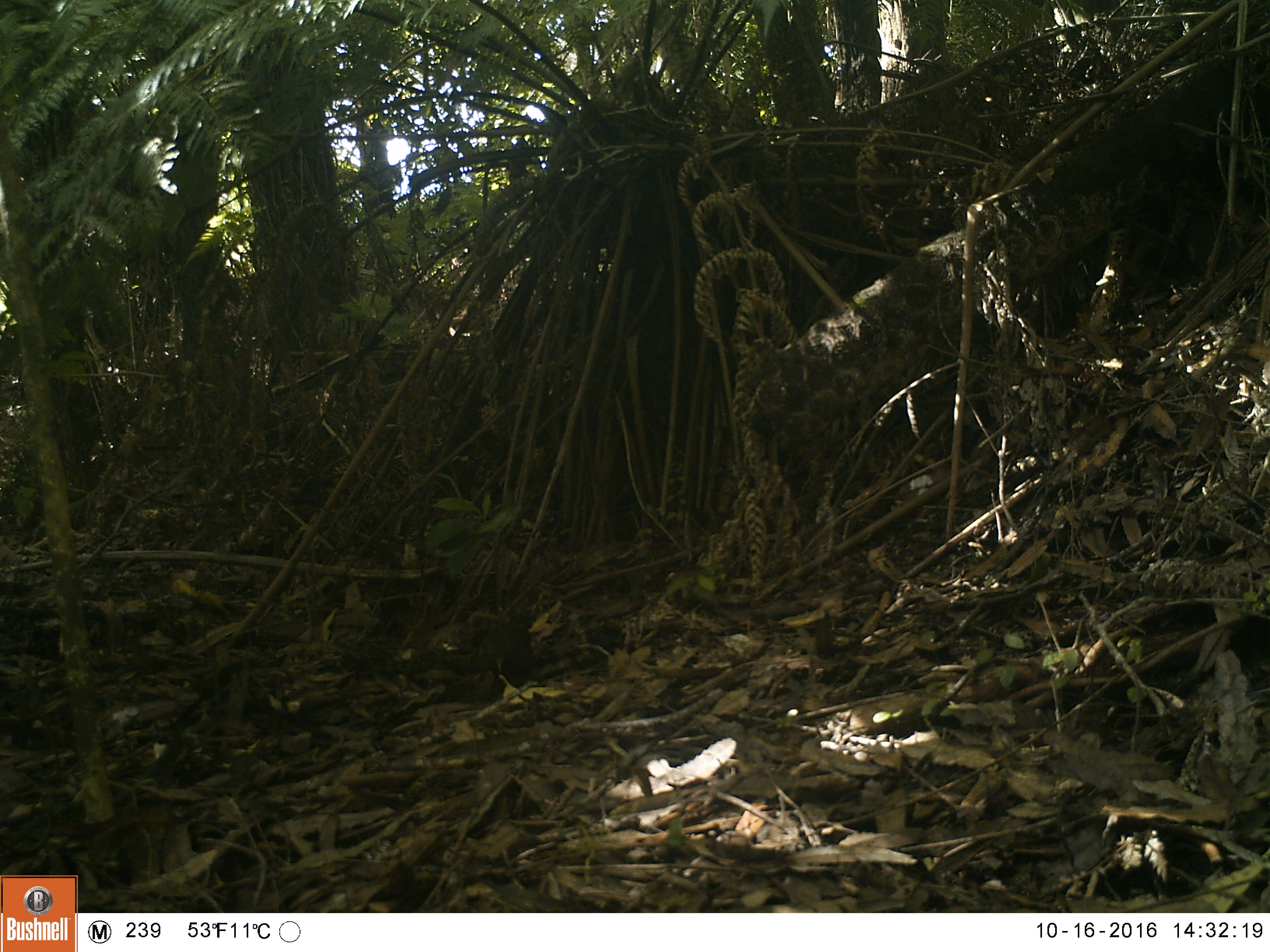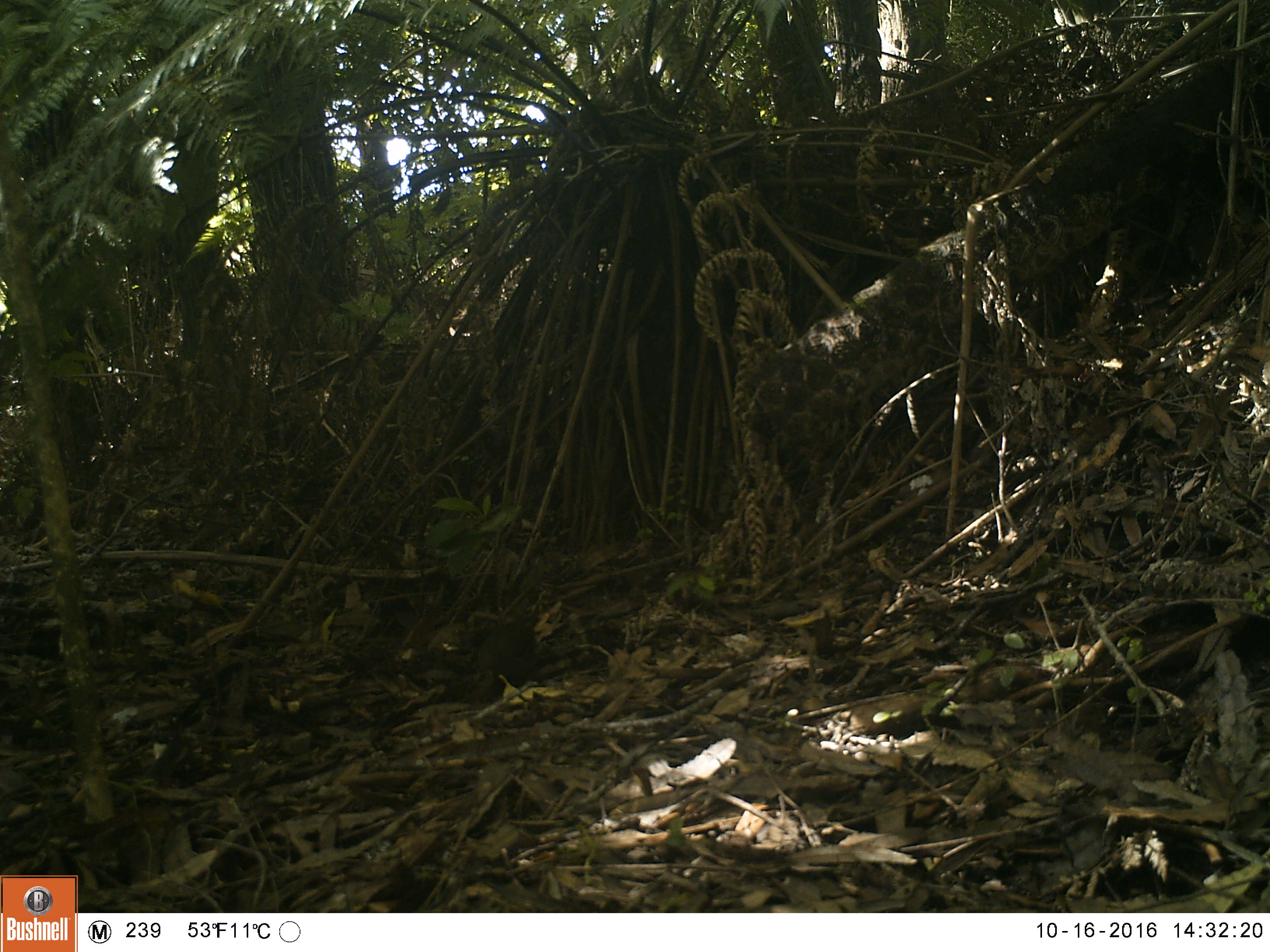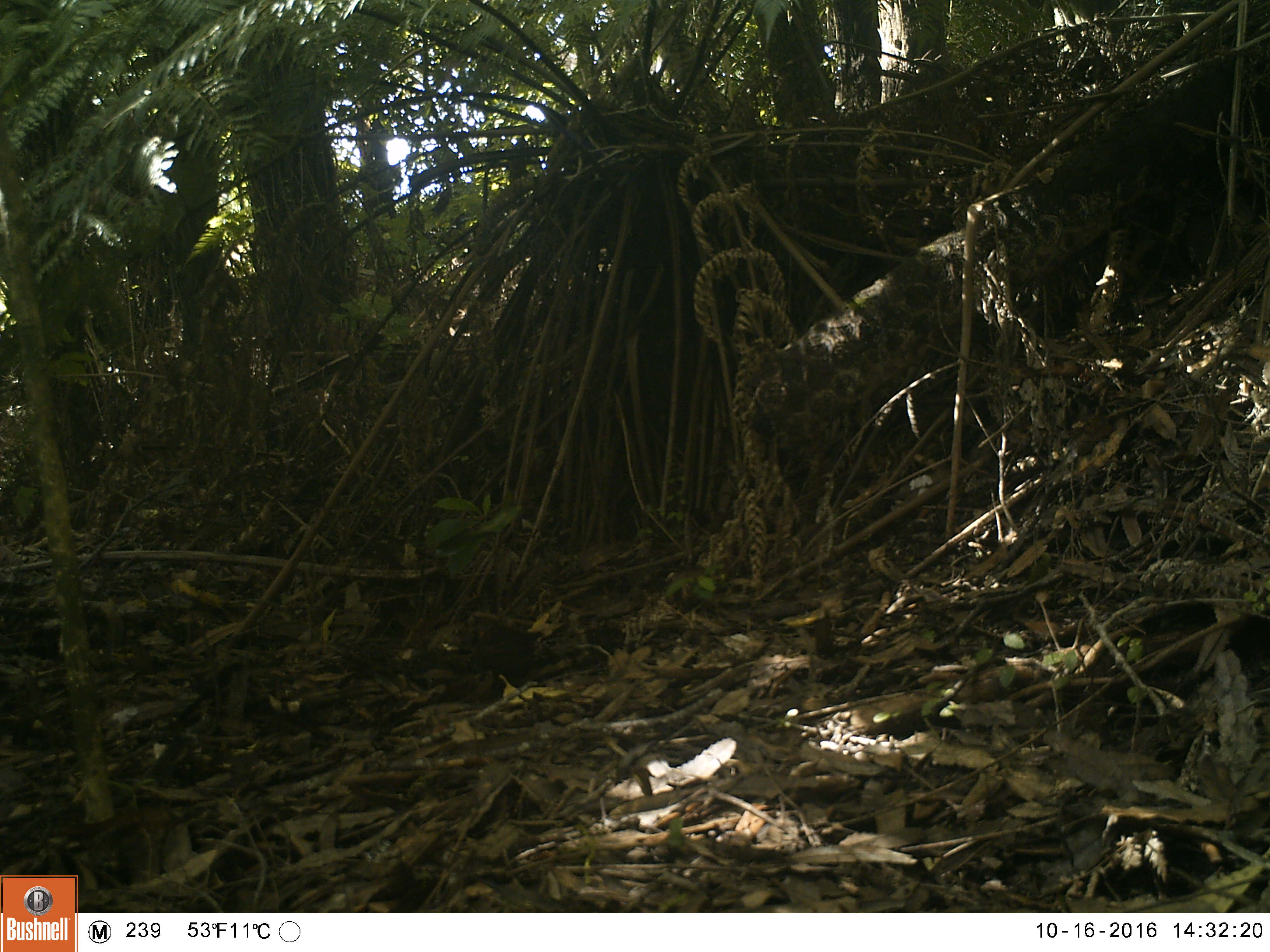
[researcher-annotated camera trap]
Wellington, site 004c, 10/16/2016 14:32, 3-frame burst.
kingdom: Animalia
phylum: Chordata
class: Aves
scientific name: Aves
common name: bird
Bird (Aves).